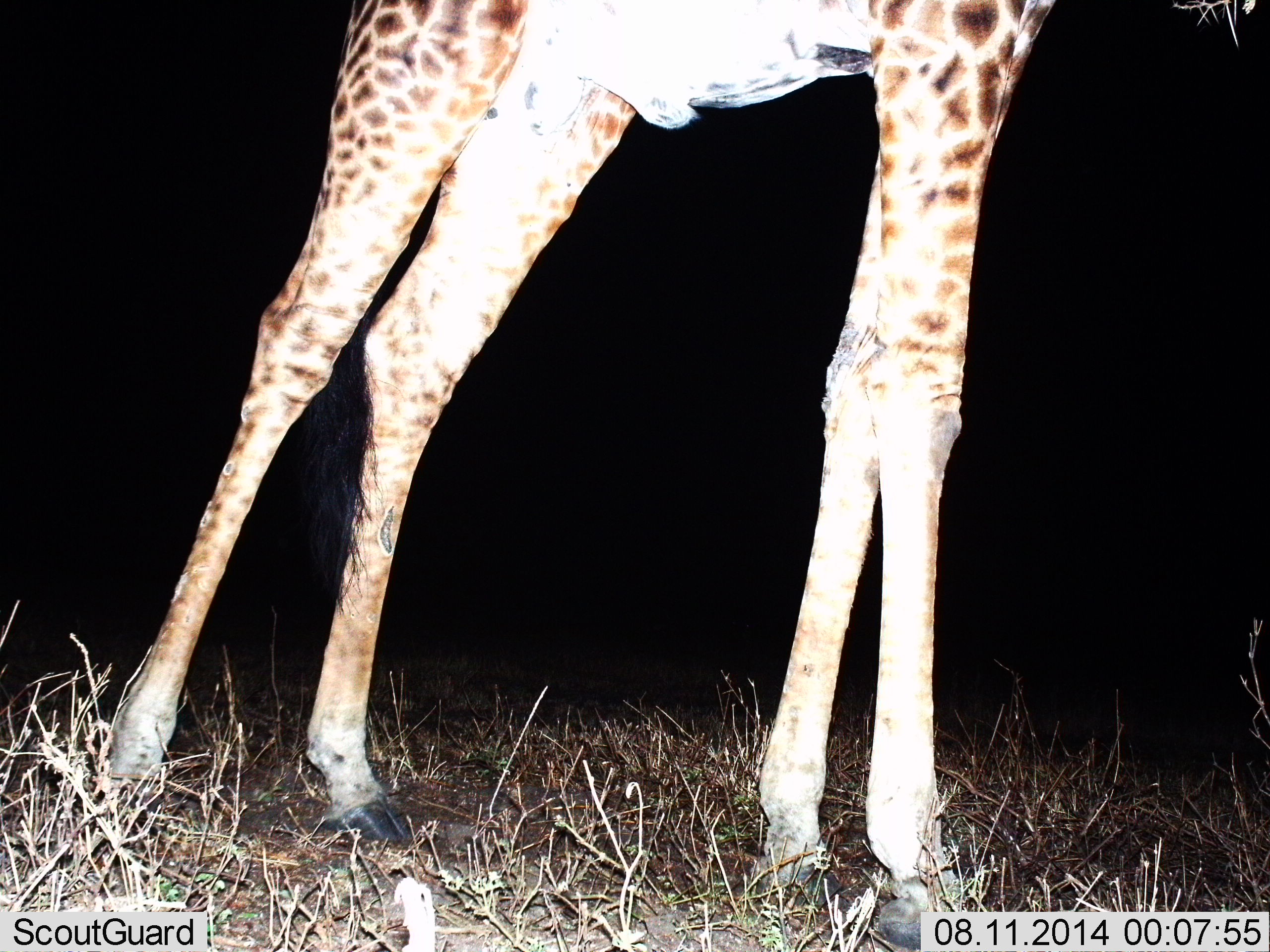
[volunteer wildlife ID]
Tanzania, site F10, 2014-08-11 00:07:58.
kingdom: Animalia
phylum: Chordata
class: Mammalia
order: Artiodactyla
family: Giraffidae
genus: Giraffa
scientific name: Giraffa camelopardalis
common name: giraffe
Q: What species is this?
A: Giraffe (Giraffa camelopardalis).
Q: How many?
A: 1.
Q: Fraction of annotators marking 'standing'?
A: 100%.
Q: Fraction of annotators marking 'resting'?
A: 0%.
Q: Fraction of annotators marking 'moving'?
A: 0%.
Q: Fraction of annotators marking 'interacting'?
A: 0%.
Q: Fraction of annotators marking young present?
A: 0%.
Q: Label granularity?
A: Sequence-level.